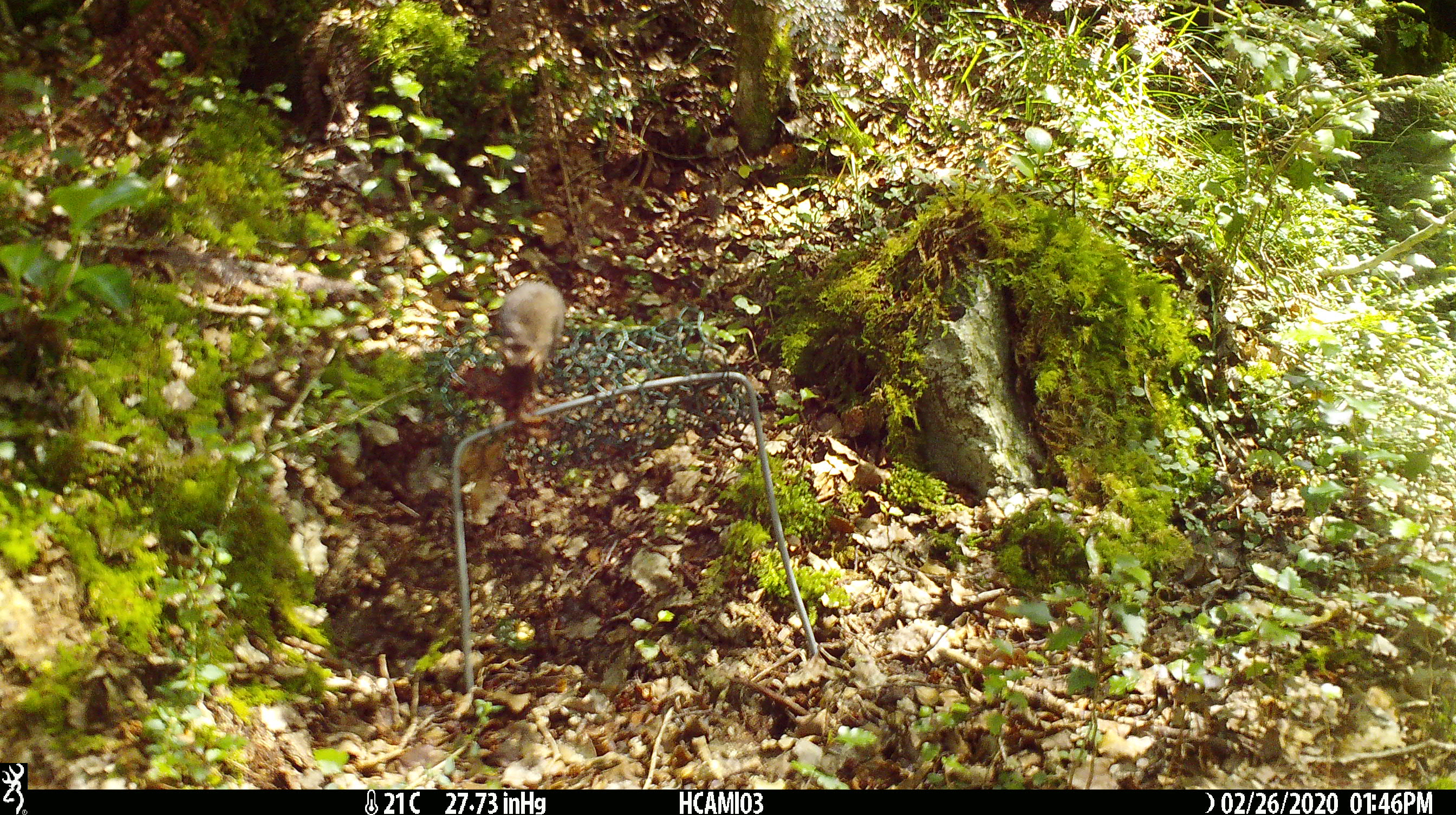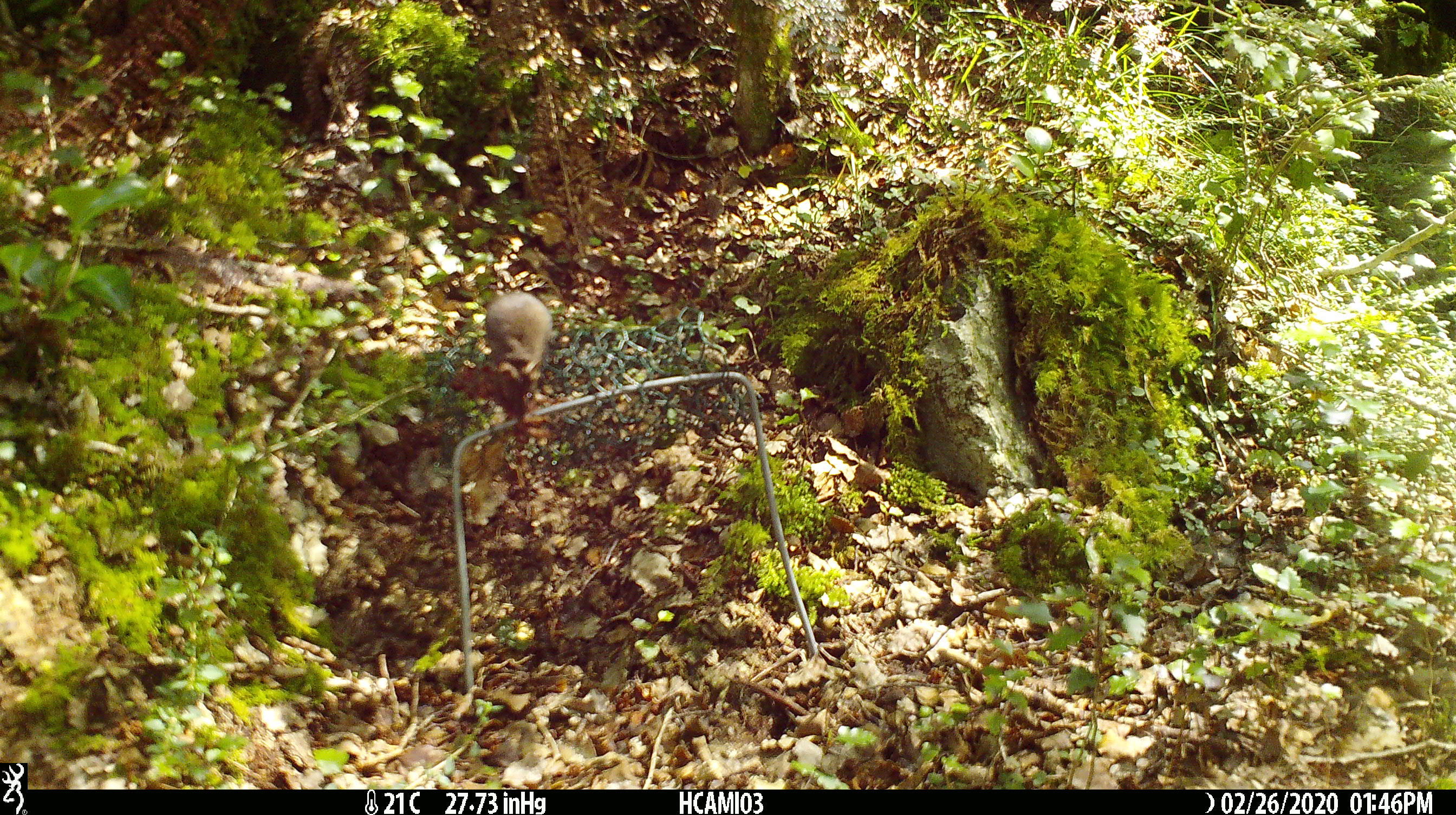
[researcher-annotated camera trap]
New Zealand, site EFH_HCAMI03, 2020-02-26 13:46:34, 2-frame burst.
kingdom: Animalia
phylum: Chordata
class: Mammalia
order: Rodentia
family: Muridae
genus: Mus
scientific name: Mus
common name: mouse